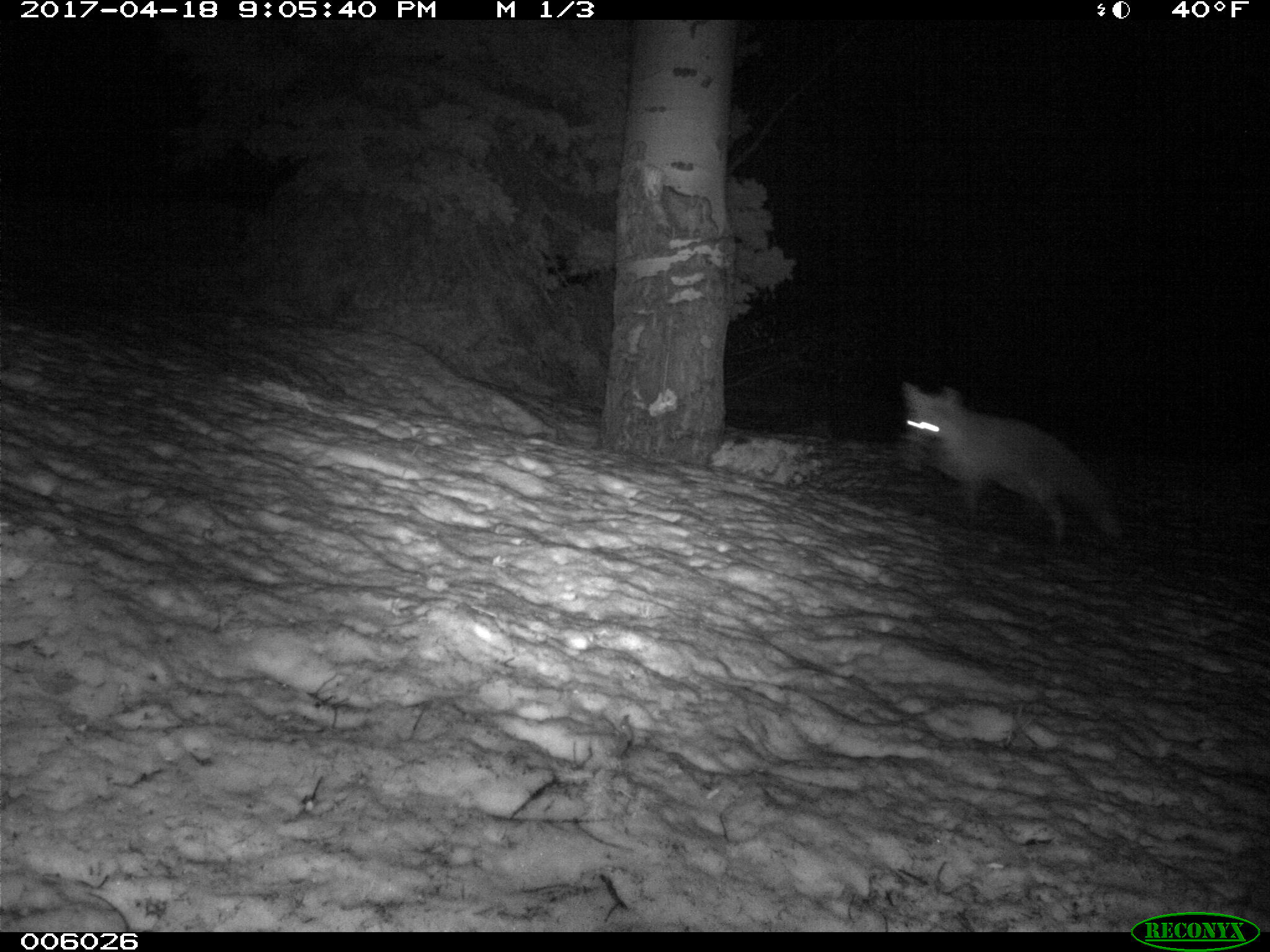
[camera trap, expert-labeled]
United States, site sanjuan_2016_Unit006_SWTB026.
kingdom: Animalia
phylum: Chordata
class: Mammalia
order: Carnivora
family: Canidae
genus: Vulpes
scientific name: Vulpes vulpes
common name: red fox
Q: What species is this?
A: Vulpes vulpes (red fox).